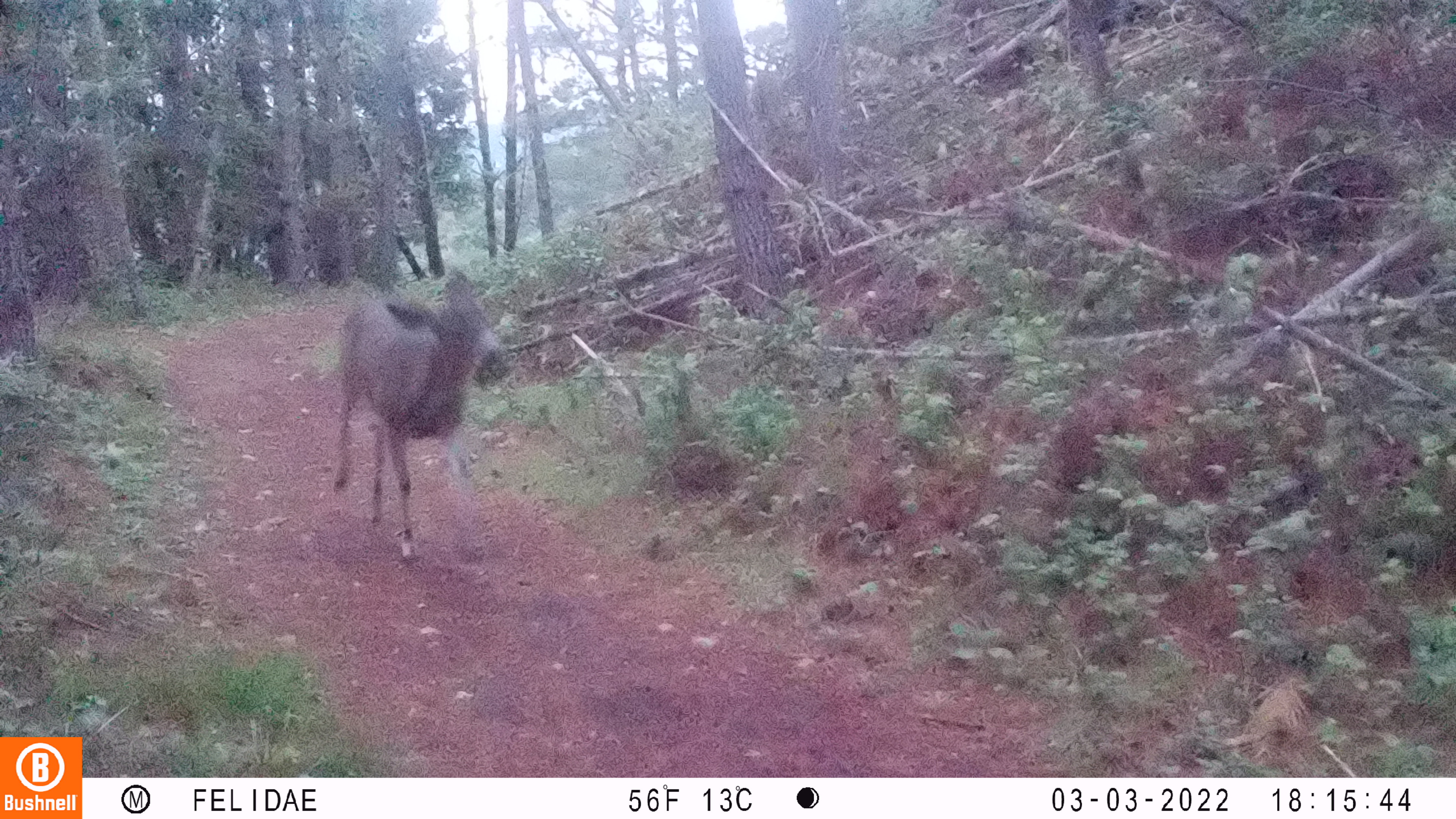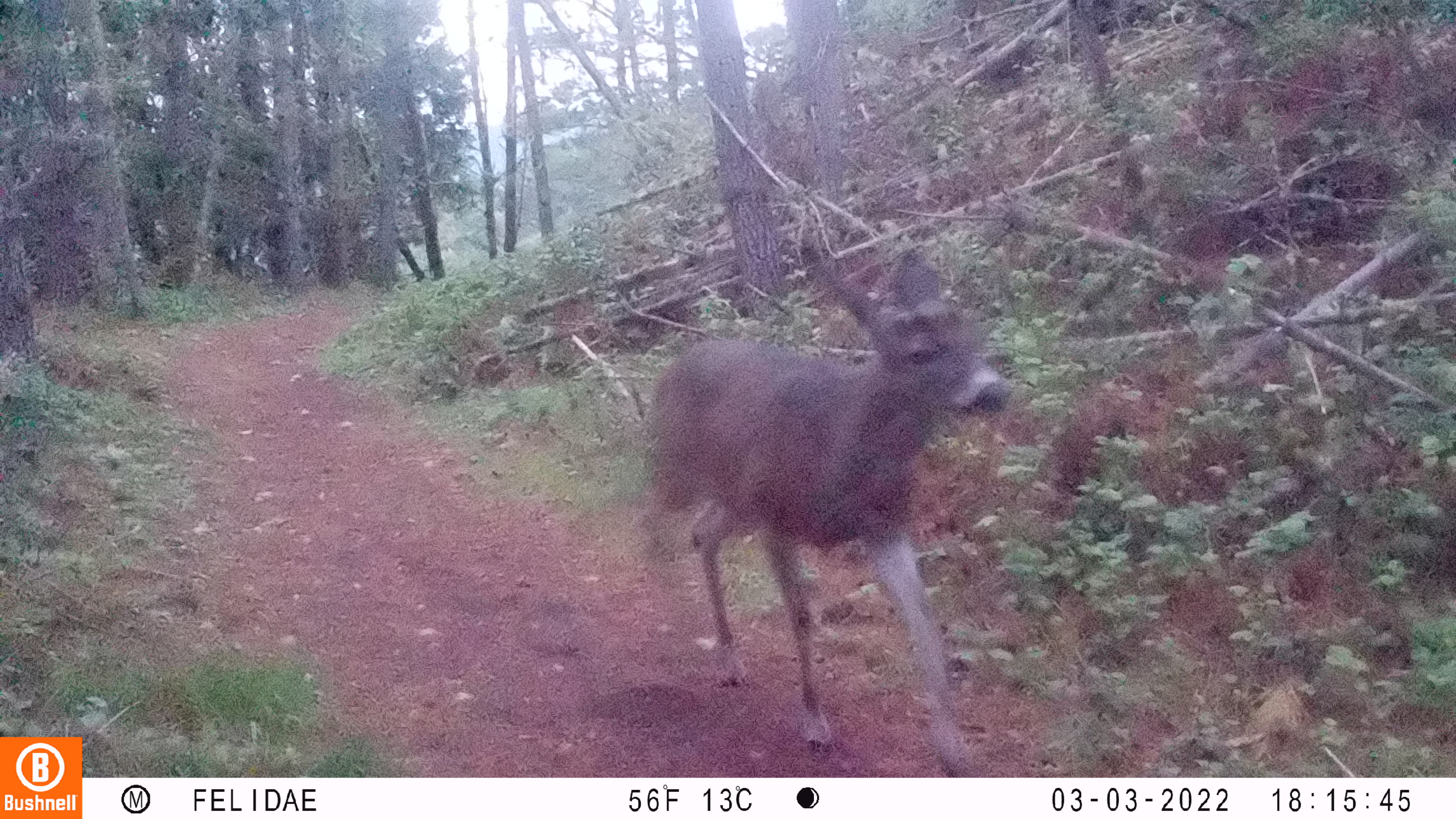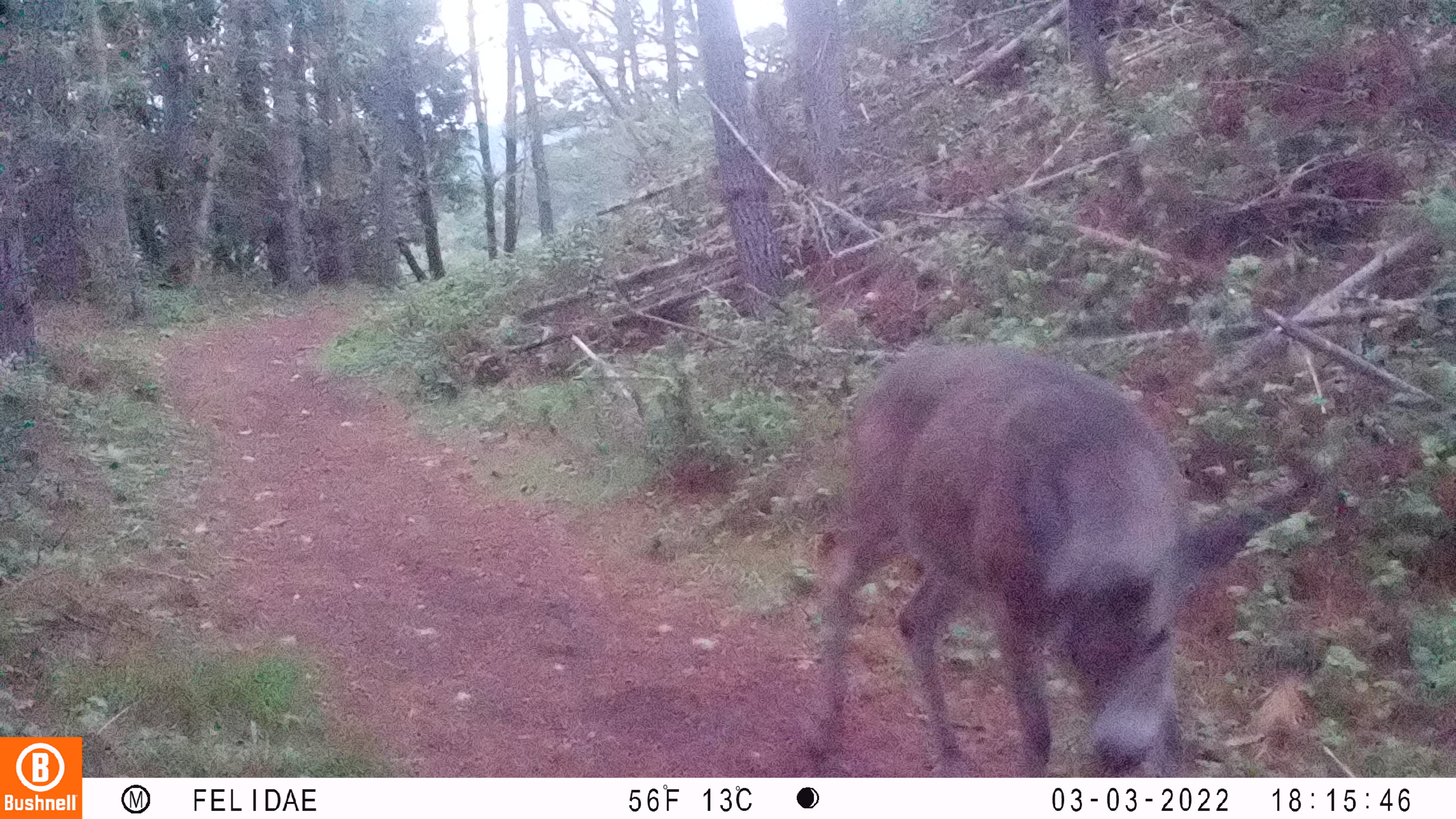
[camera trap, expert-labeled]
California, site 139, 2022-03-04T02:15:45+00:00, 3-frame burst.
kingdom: Animalia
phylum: Chordata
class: Mammalia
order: Artiodactyla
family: Cervidae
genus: Odocoileus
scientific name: Odocoileus hemionus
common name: mule deer